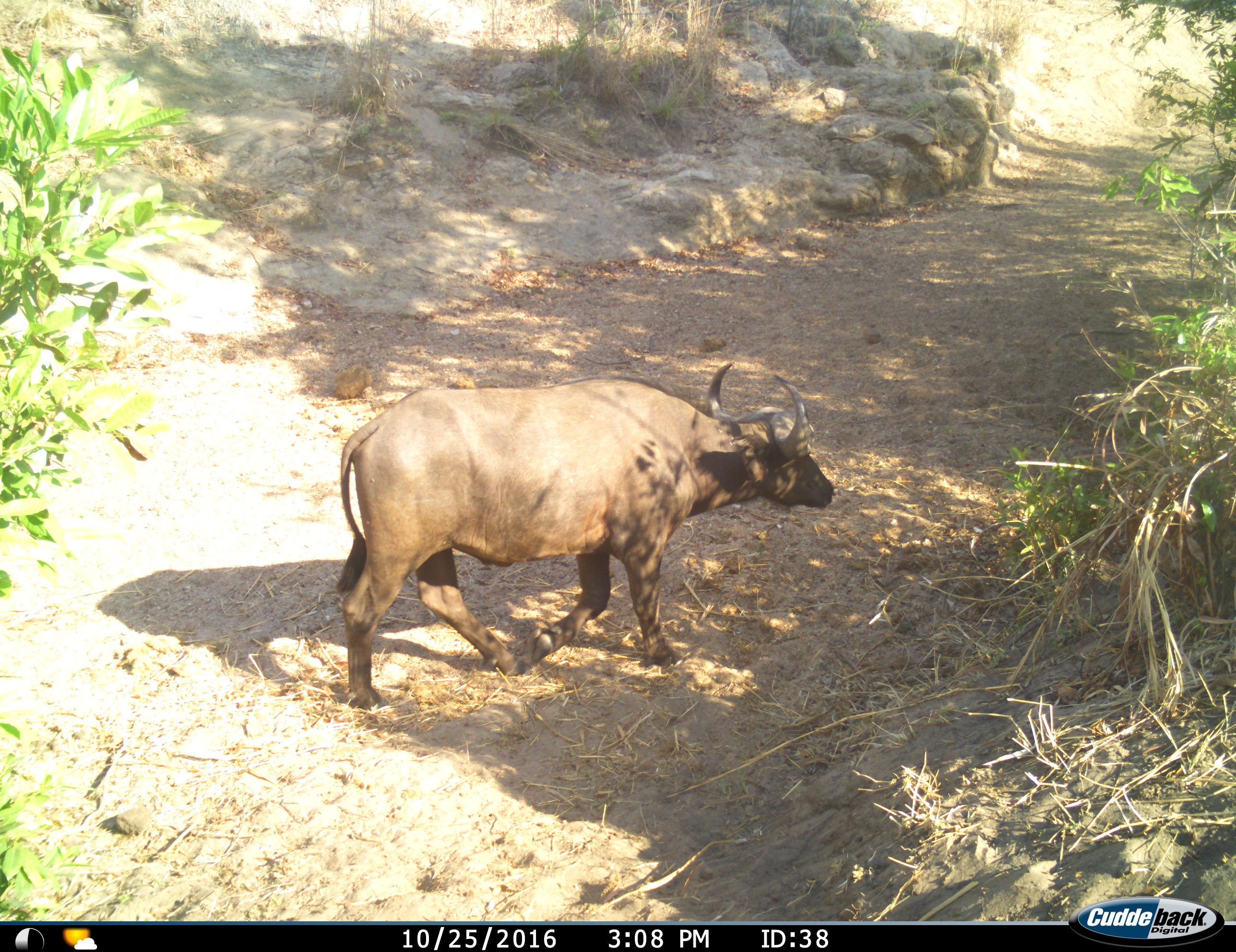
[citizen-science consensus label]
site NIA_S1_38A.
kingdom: Animalia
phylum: Chordata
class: Mammalia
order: Artiodactyla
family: Bovidae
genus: Syncerus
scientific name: Syncerus caffer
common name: african buffalo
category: buffalo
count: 1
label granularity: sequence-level